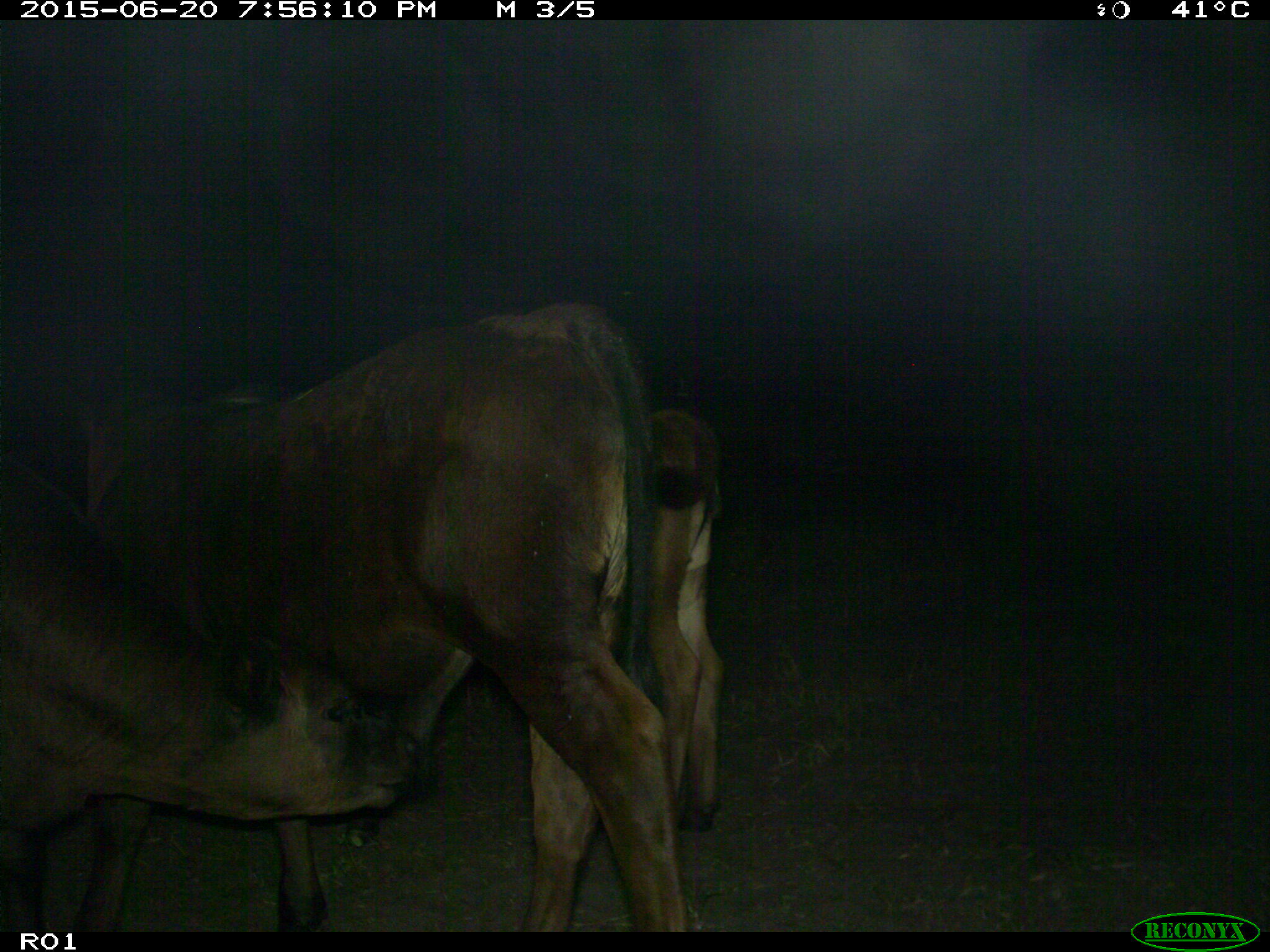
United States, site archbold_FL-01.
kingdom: Animalia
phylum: Chordata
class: Mammalia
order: Artiodactyla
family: Bovidae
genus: Bos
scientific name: Bos taurus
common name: domestic cow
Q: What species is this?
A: Bos taurus (domestic cow).